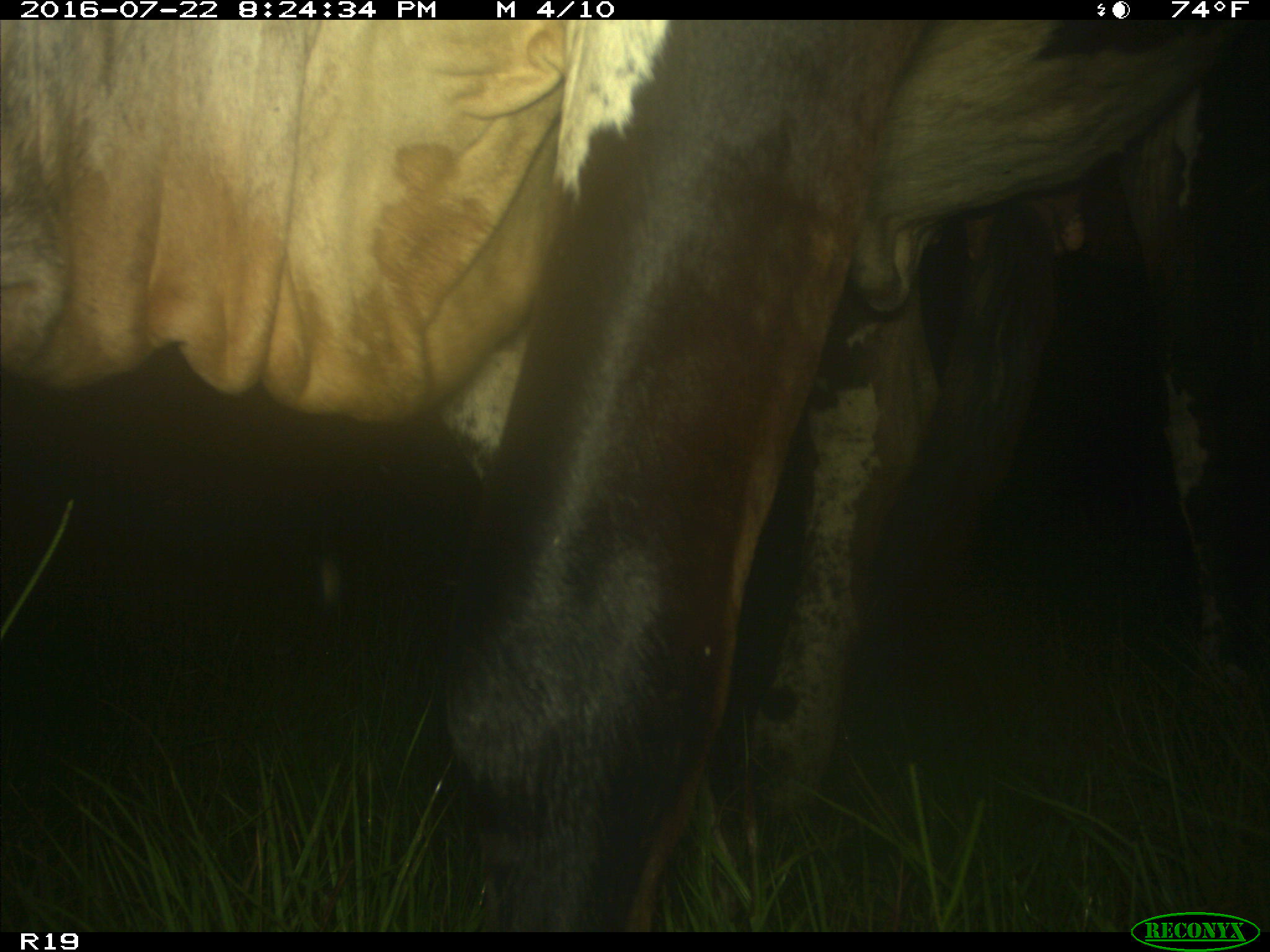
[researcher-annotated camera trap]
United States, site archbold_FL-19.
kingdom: Animalia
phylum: Chordata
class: Mammalia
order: Artiodactyla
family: Bovidae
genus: Bos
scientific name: Bos taurus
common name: domestic cow